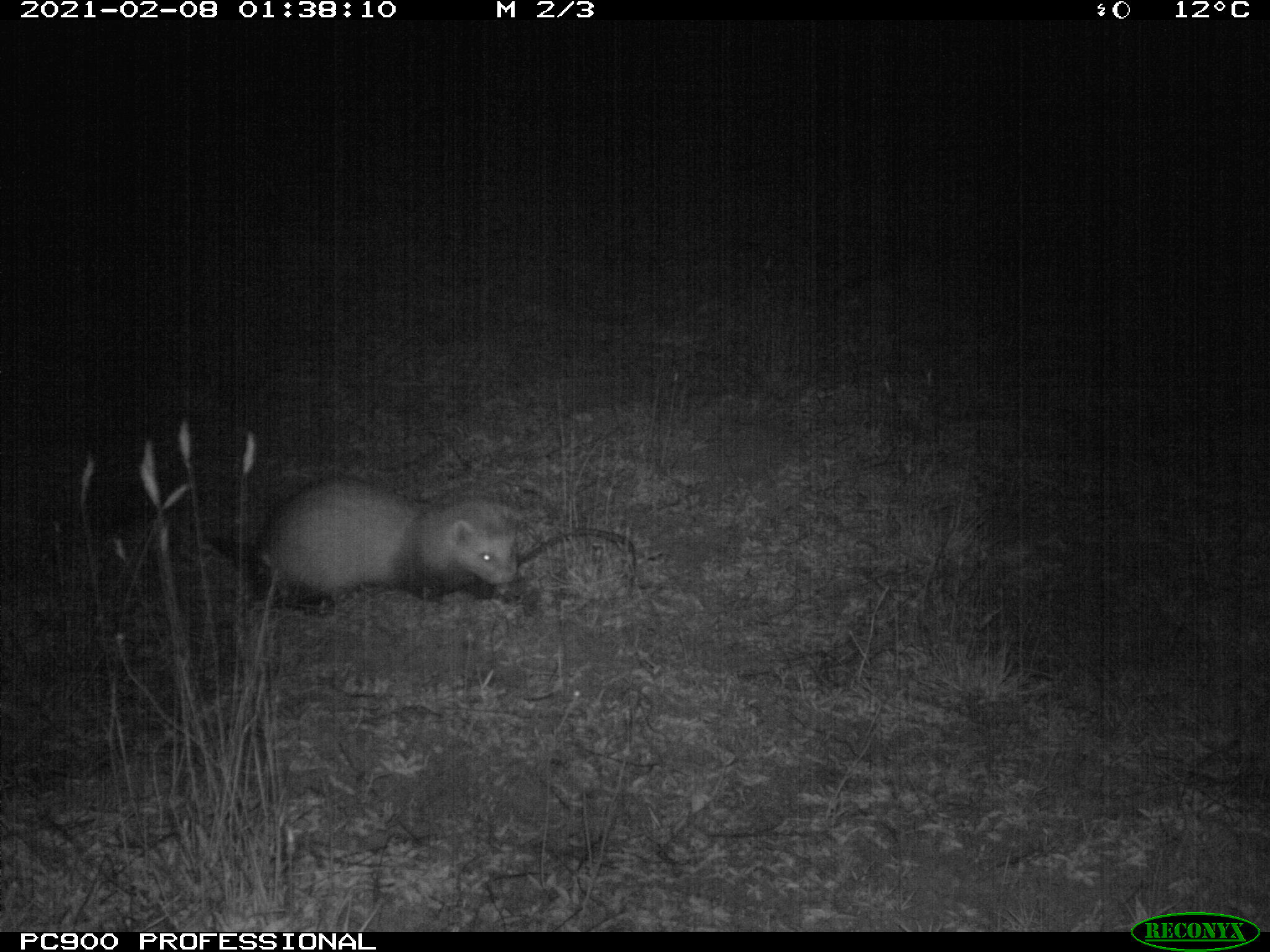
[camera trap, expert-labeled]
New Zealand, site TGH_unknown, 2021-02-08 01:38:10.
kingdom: Animalia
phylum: Chordata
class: Mammalia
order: Carnivora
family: Mustelidae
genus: Mustela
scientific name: Mustela furo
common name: ferret